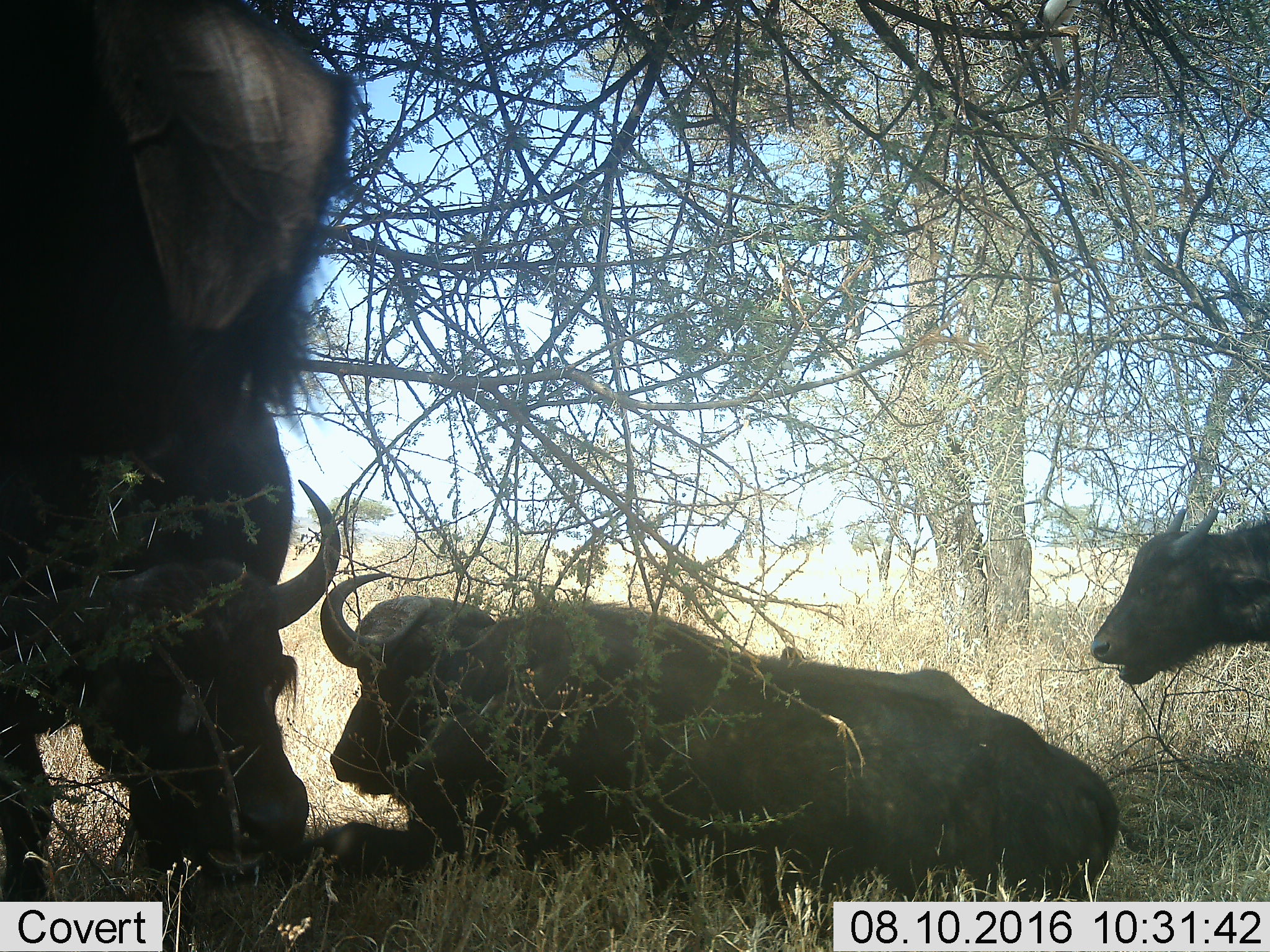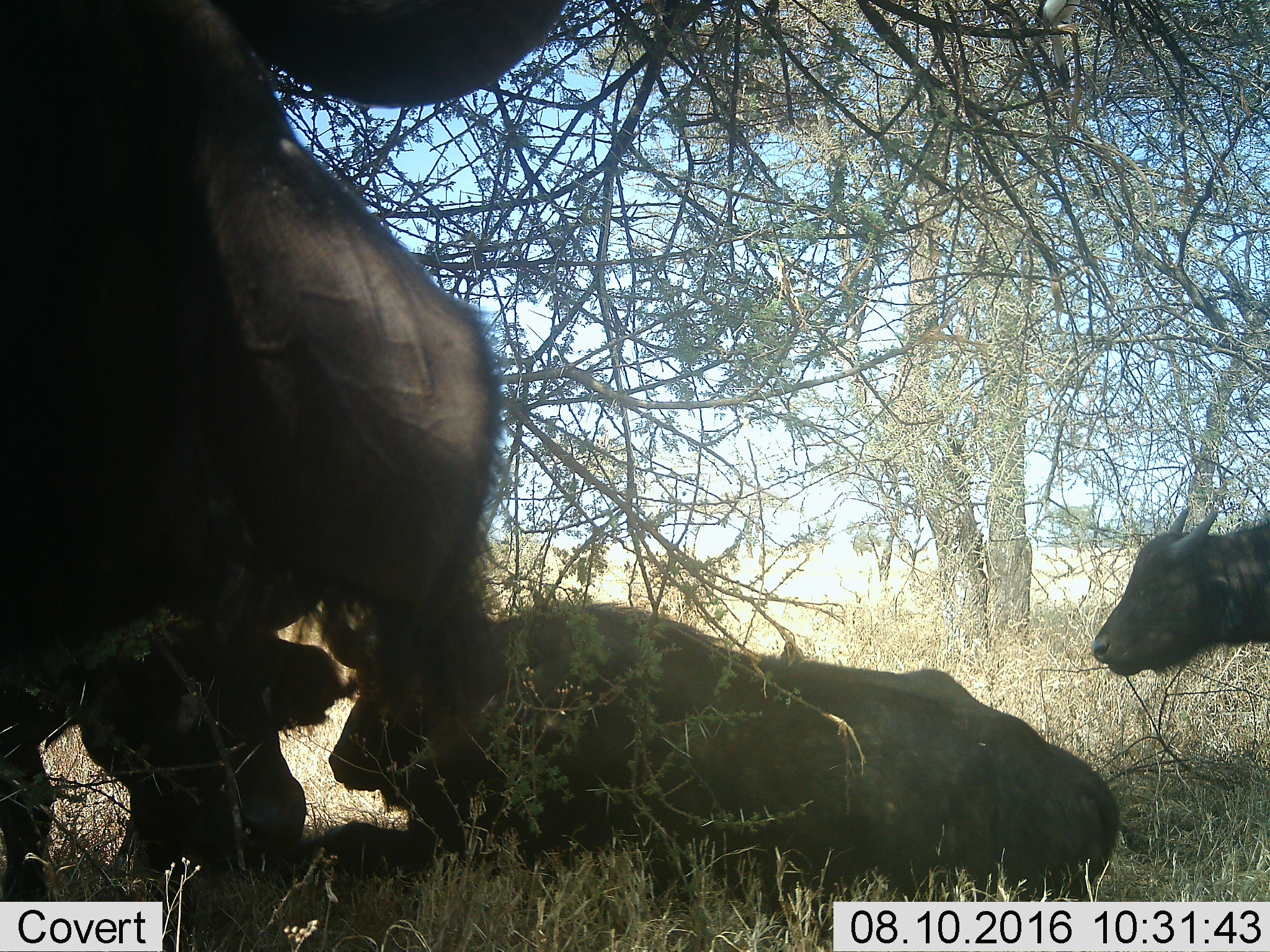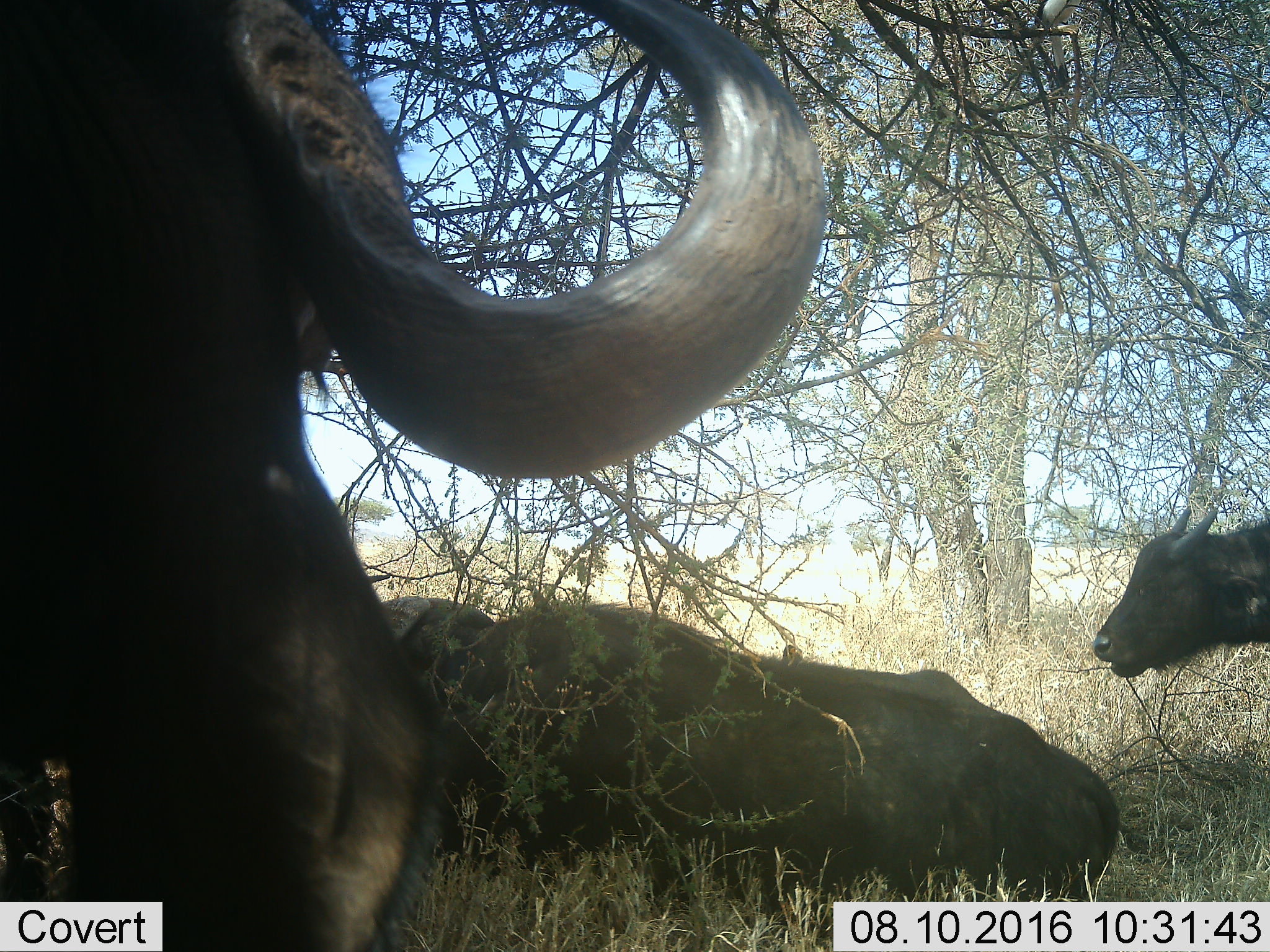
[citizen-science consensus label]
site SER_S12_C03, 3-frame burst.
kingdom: Animalia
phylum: Chordata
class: Mammalia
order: Artiodactyla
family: Bovidae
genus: Syncerus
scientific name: Syncerus caffer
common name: african buffalo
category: buffalo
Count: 4.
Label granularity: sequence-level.